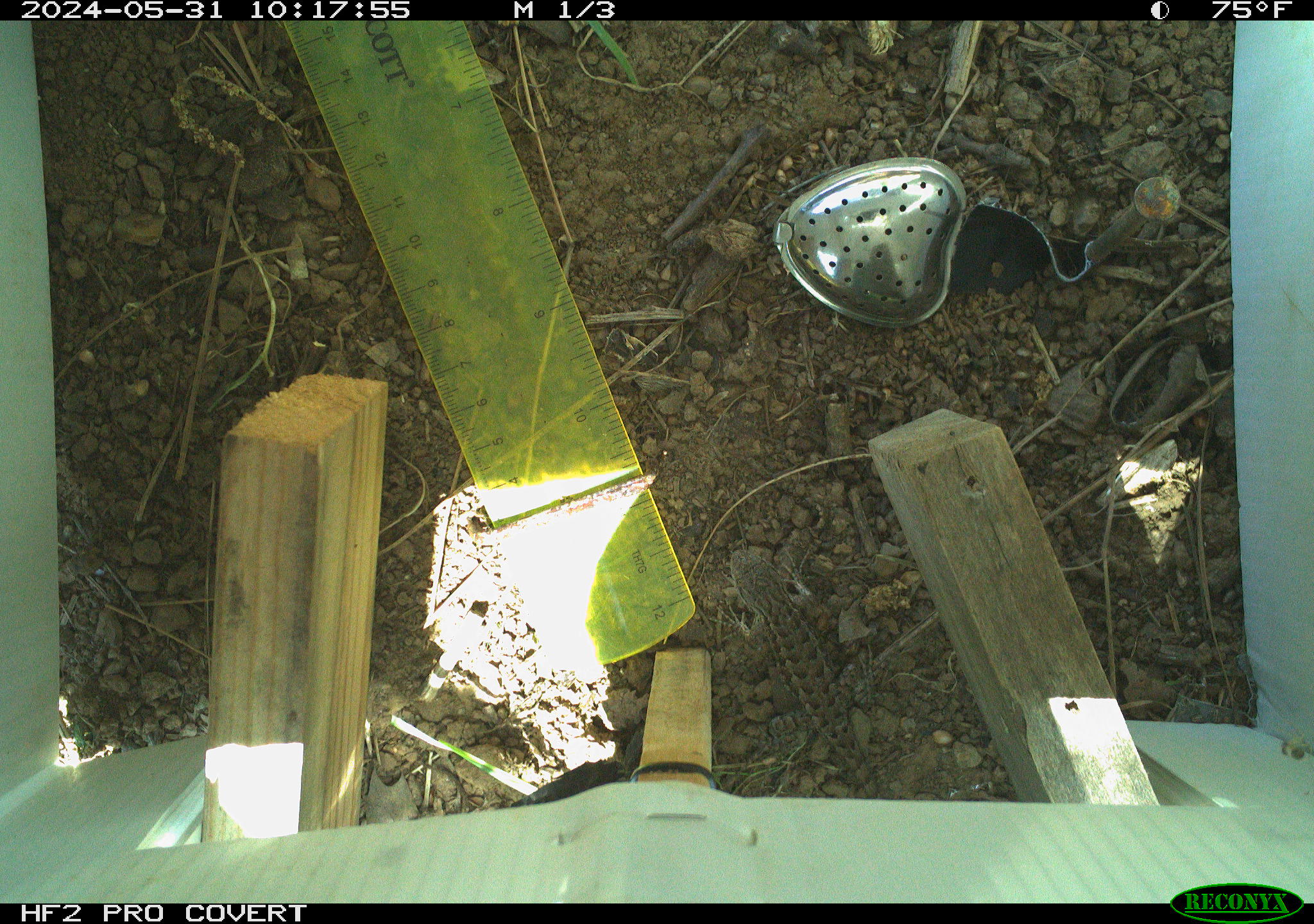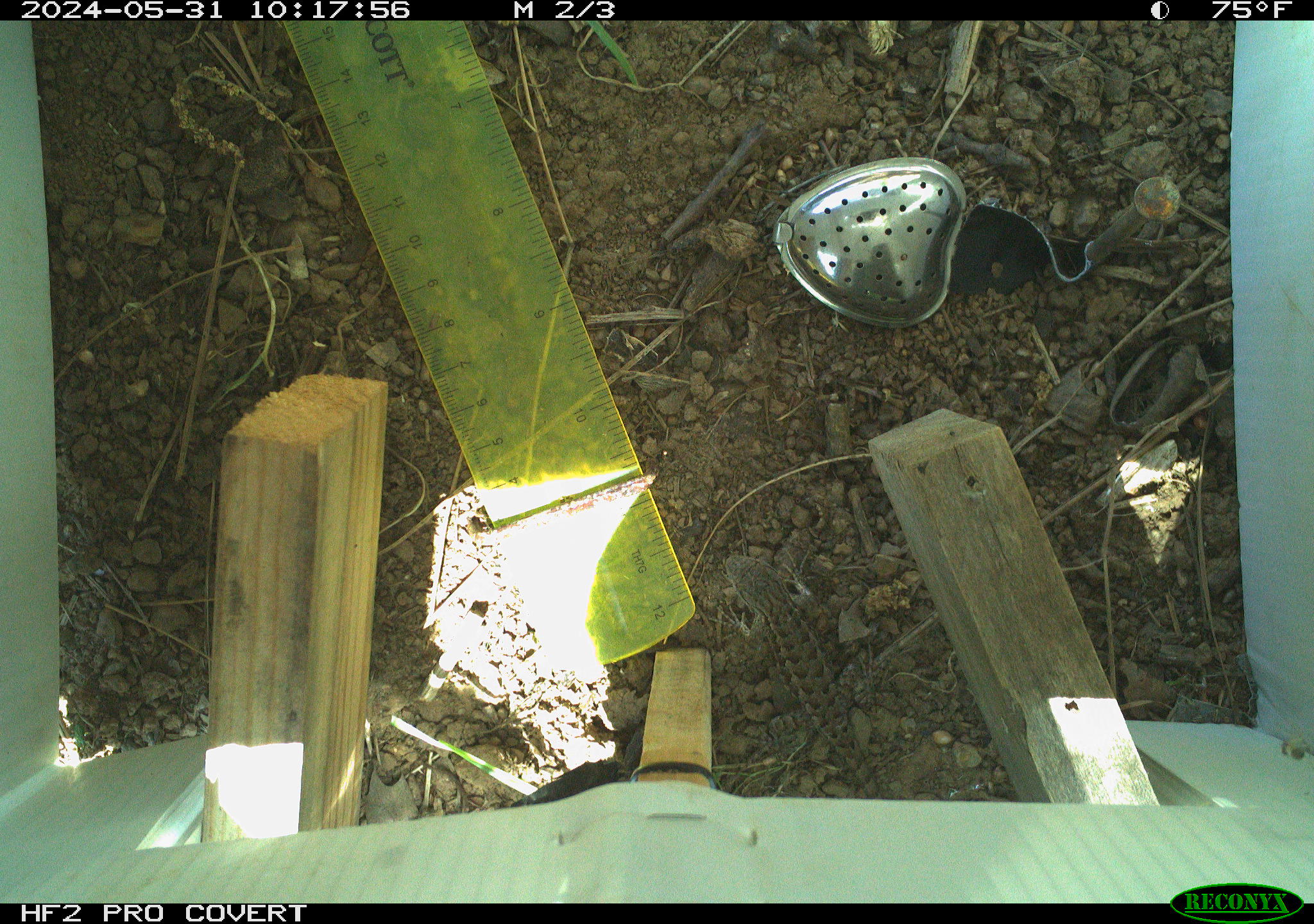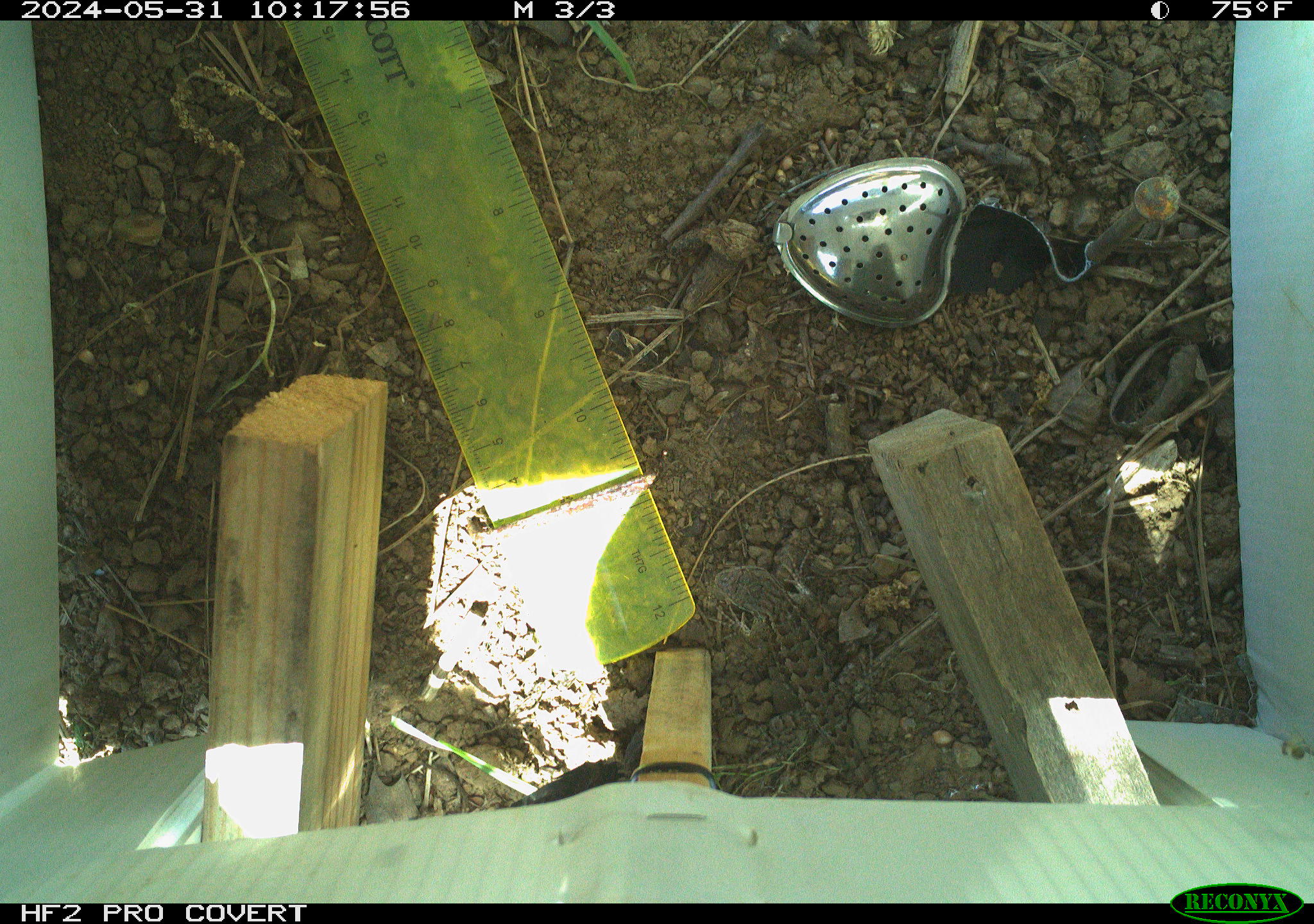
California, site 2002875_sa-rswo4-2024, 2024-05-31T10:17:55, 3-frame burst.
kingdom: Animalia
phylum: Chordata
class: Reptilia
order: Squamata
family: Phrynosomatidae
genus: Sceloporus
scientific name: Sceloporus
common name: spiny lizards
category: sceloporus species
Sceloporus species (spiny lizards) (Sceloporus).